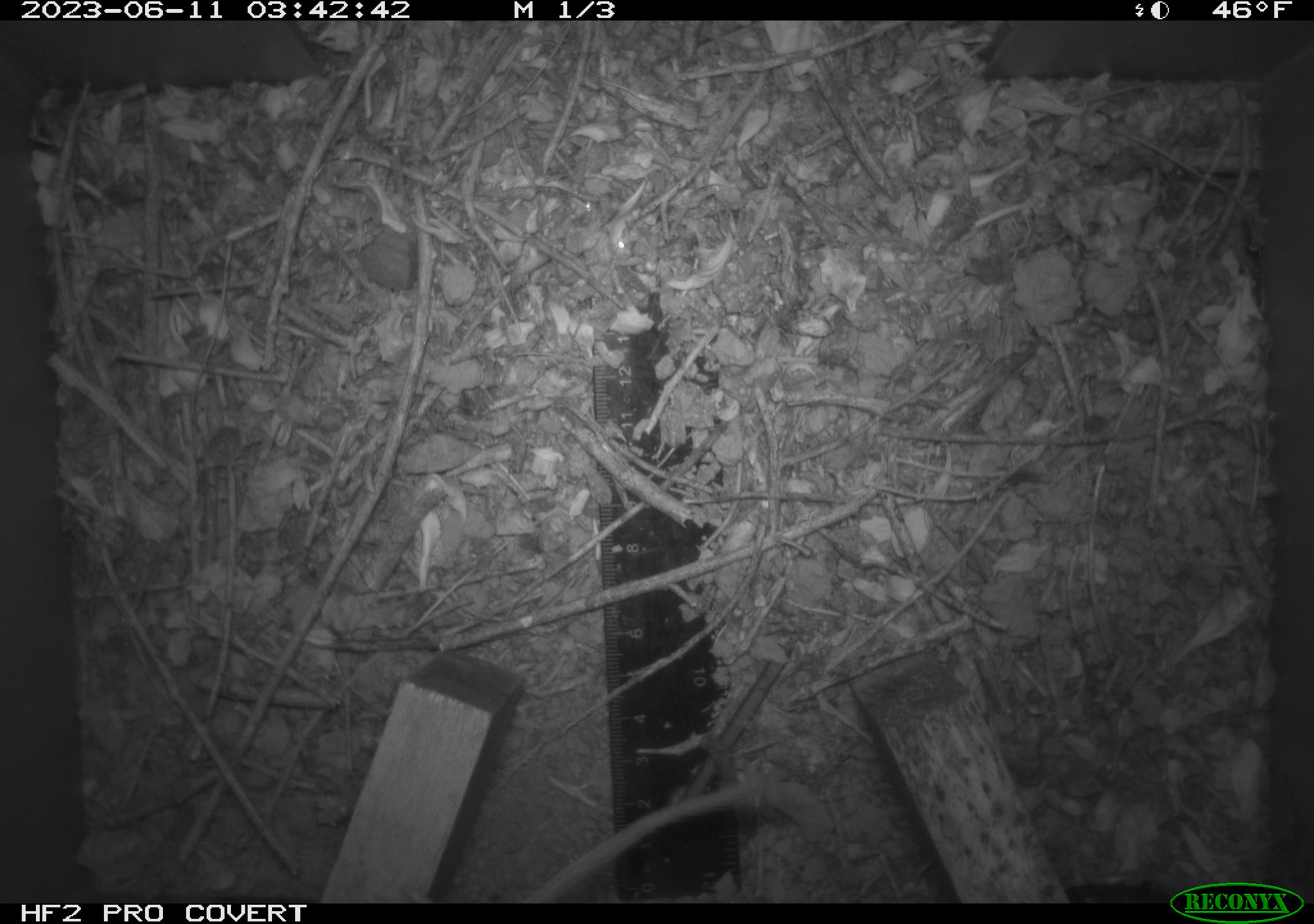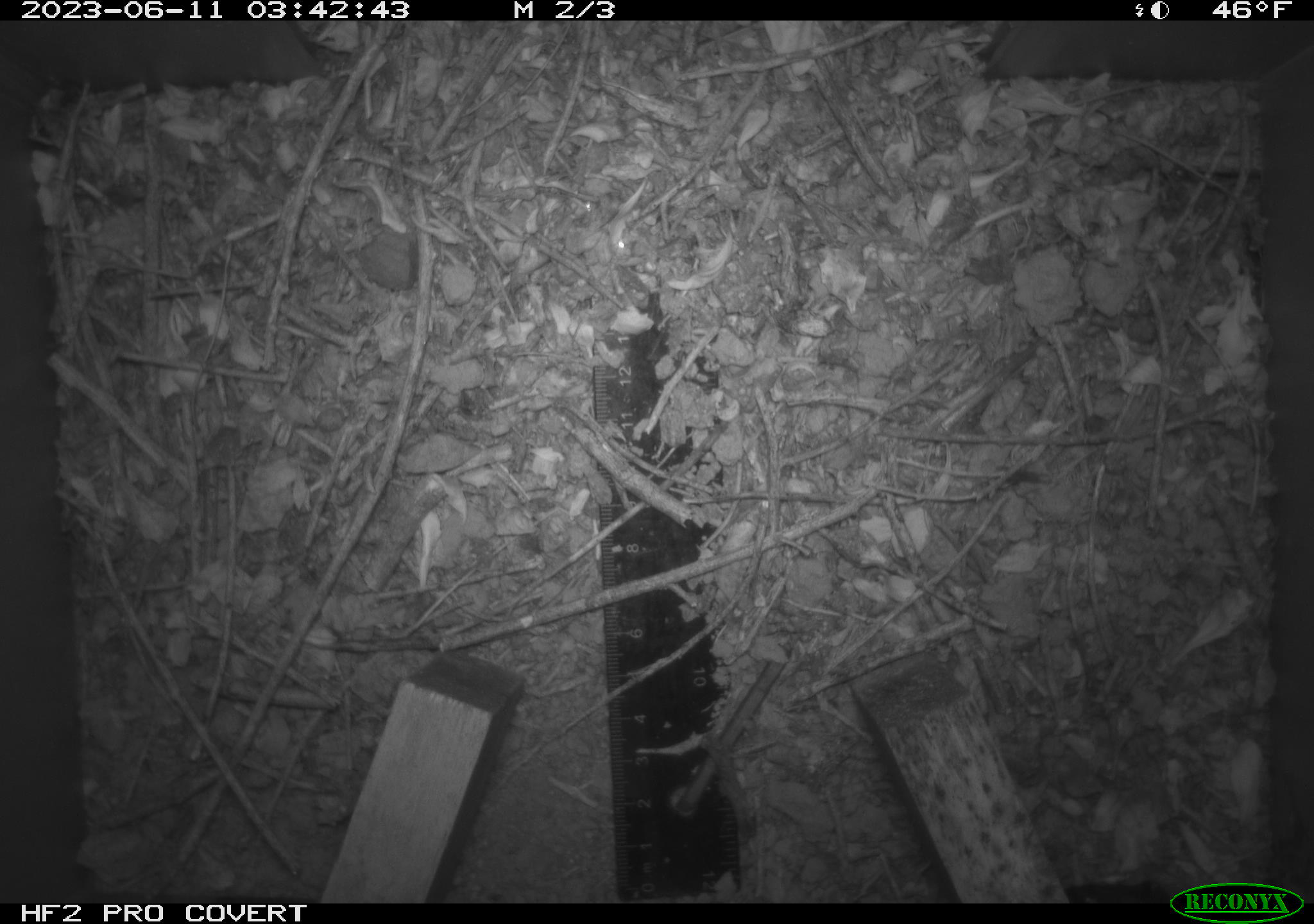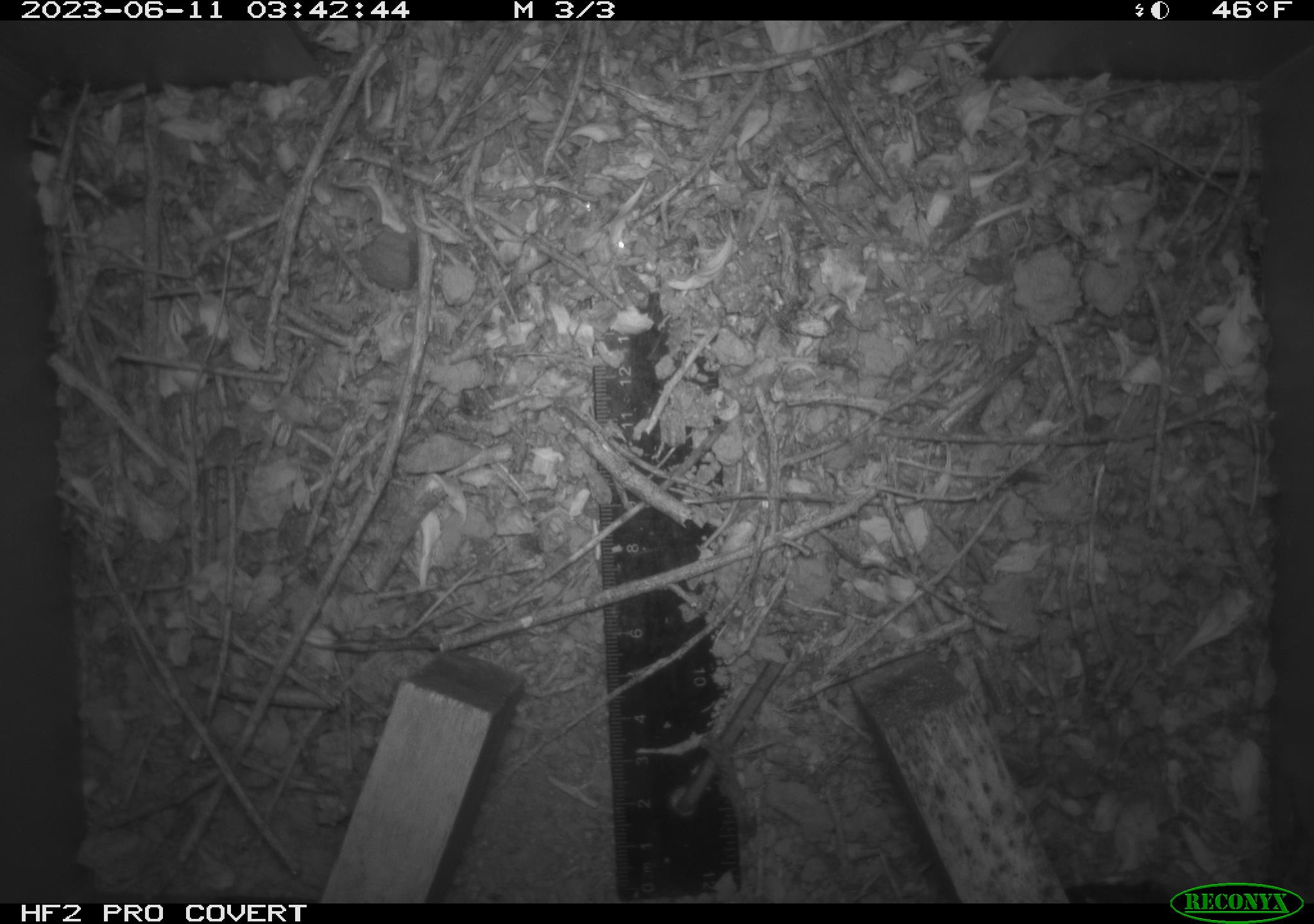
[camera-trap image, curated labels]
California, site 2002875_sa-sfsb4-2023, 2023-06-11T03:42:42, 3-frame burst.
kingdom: Animalia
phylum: Chordata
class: Mammalia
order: Rodentia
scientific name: Rodentia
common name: mouse species